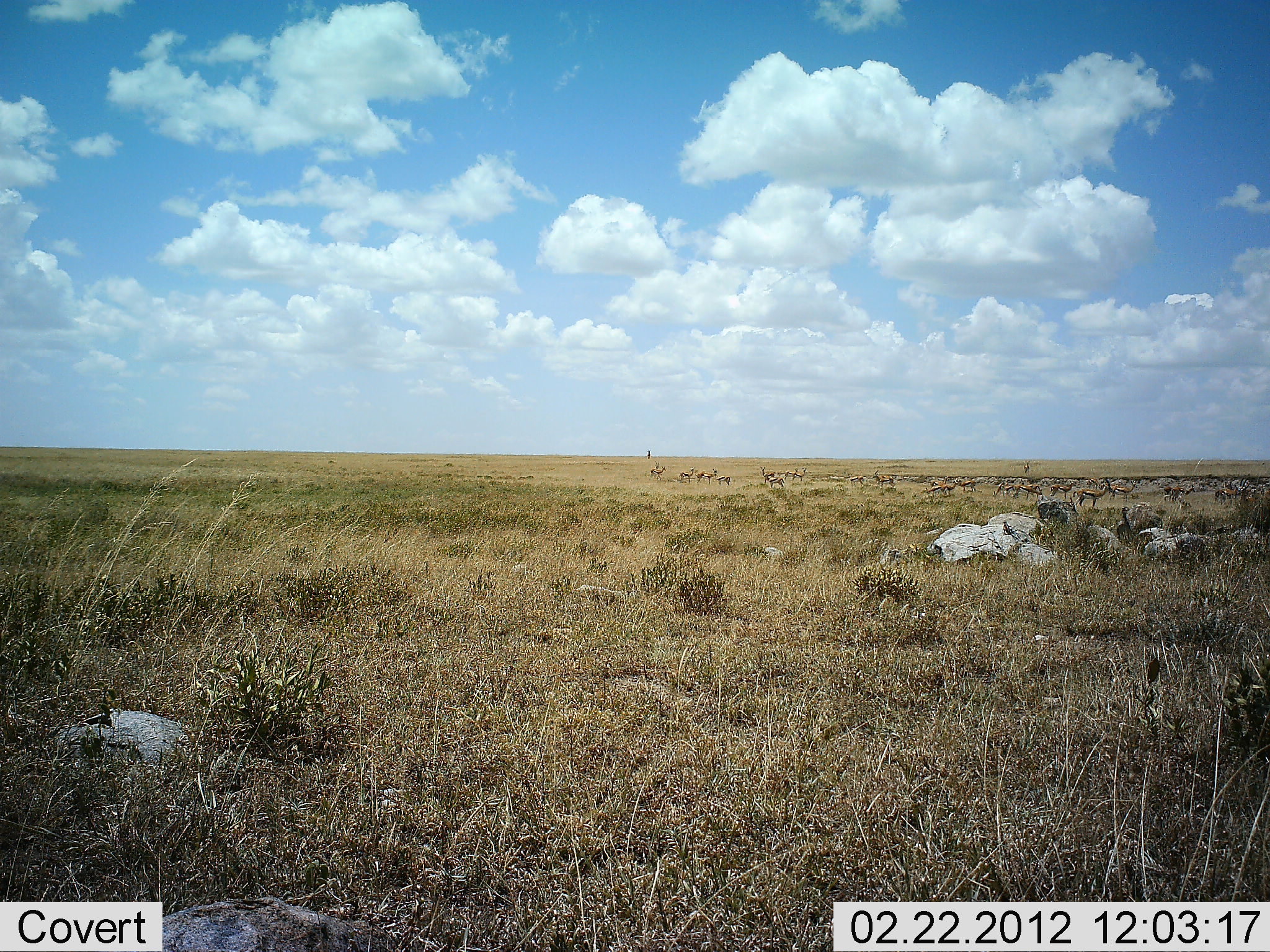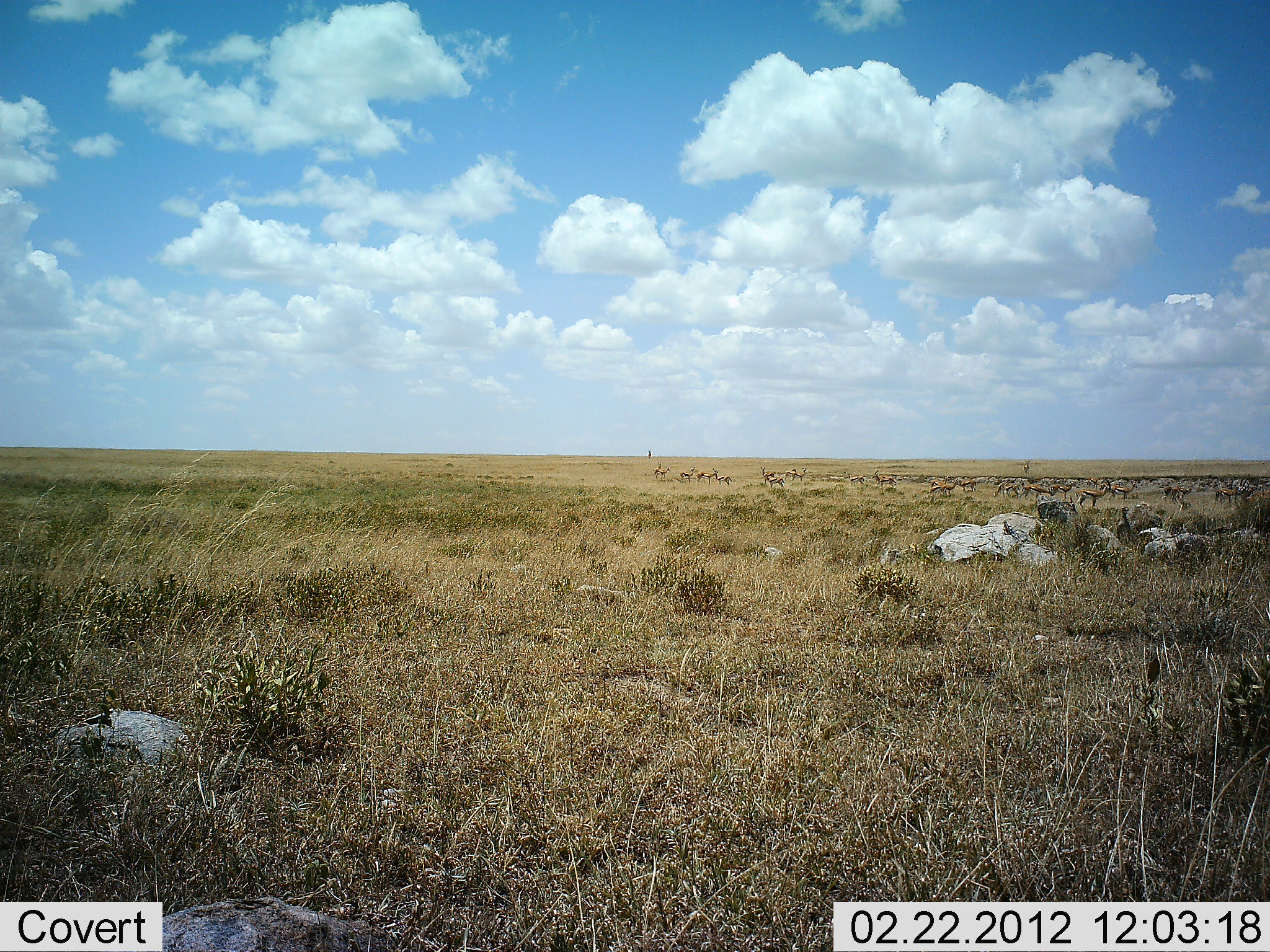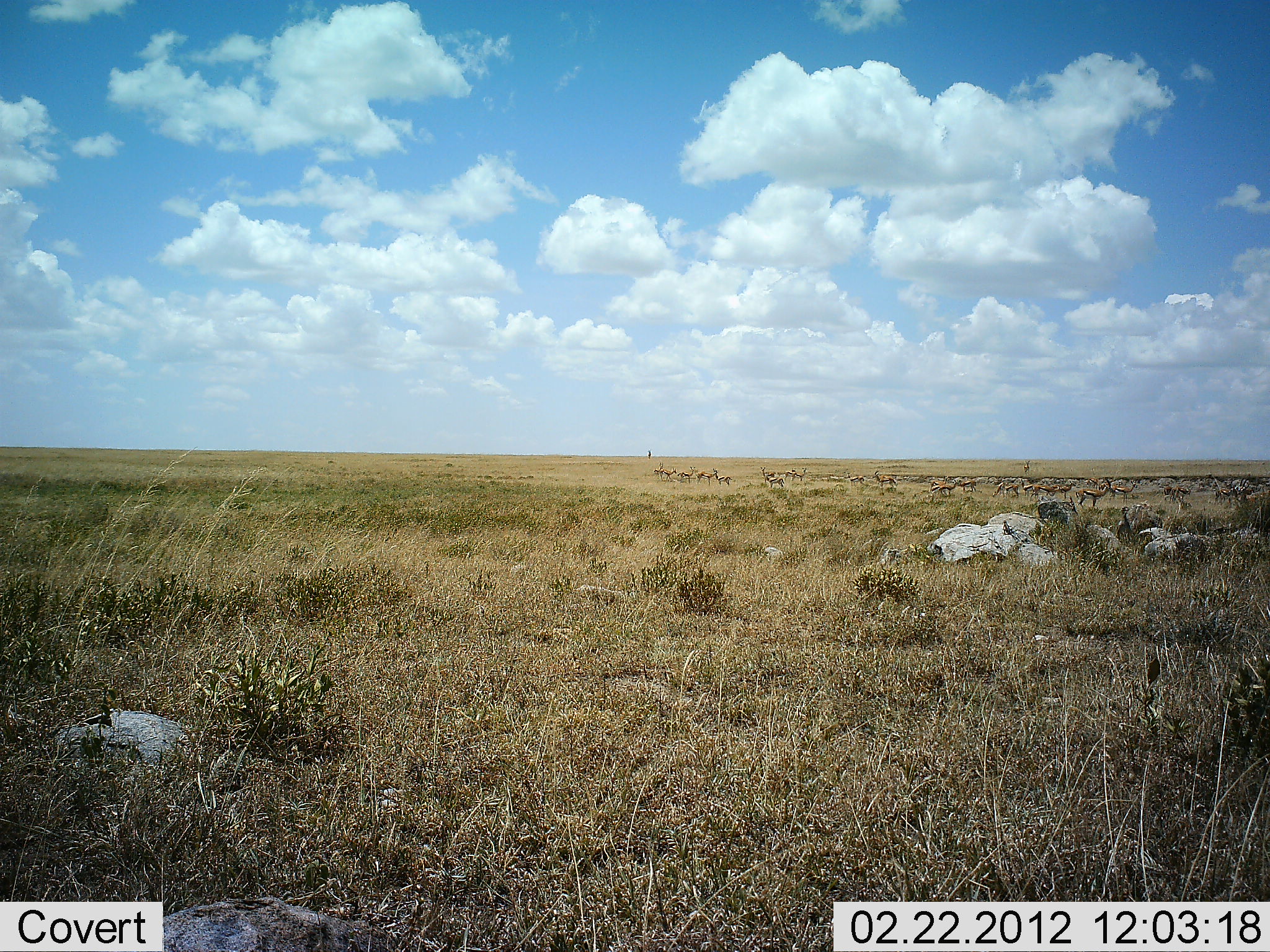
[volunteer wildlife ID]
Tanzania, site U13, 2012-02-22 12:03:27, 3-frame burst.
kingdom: Animalia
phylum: Chordata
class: Mammalia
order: Artiodactyla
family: Bovidae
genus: Eudorcas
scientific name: Eudorcas thomsonii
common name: thomson's gazelle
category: gazellethomsons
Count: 11-50.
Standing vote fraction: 83%.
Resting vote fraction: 0%.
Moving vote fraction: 67%.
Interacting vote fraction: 0%.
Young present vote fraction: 0%.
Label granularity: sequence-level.